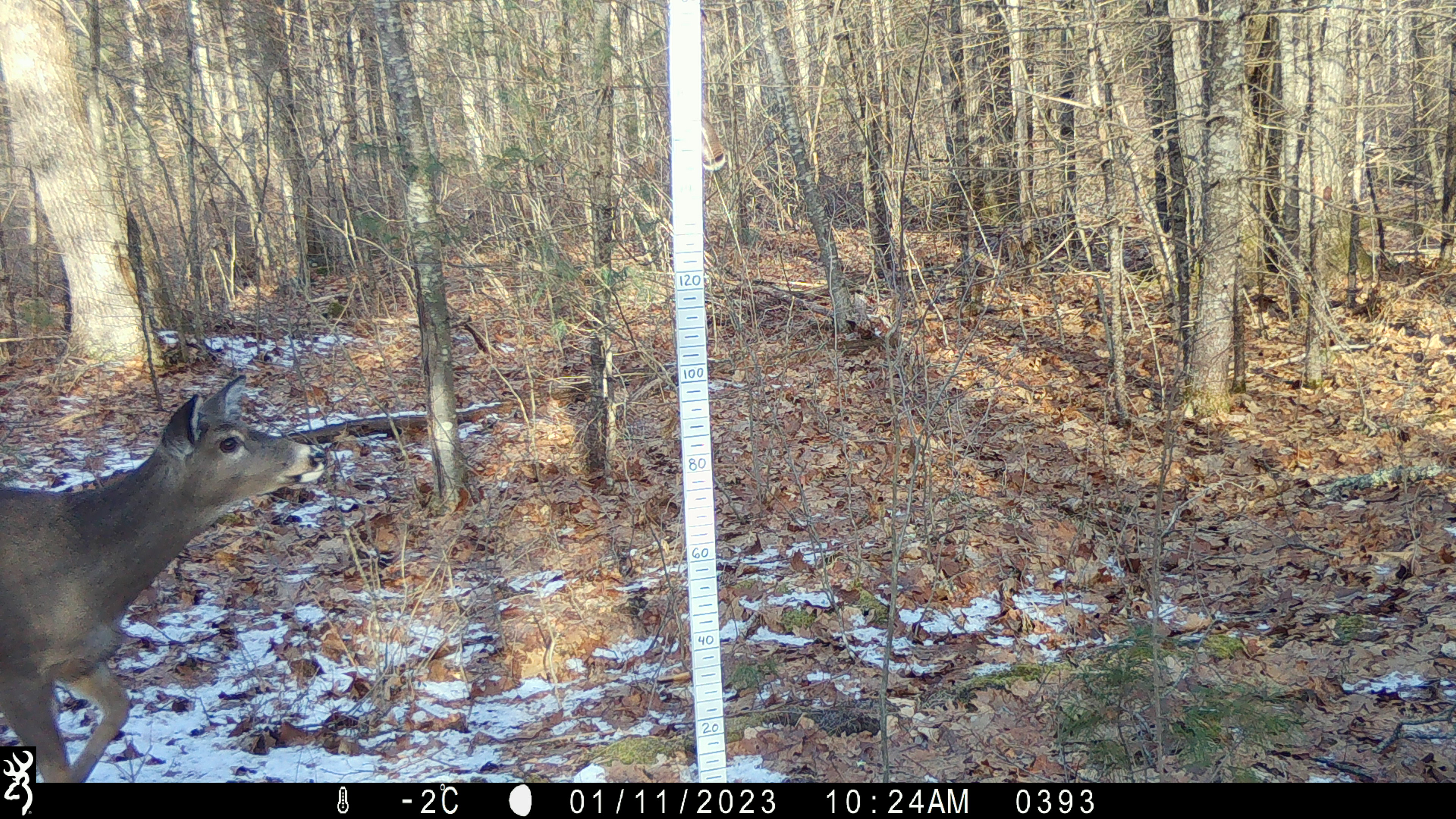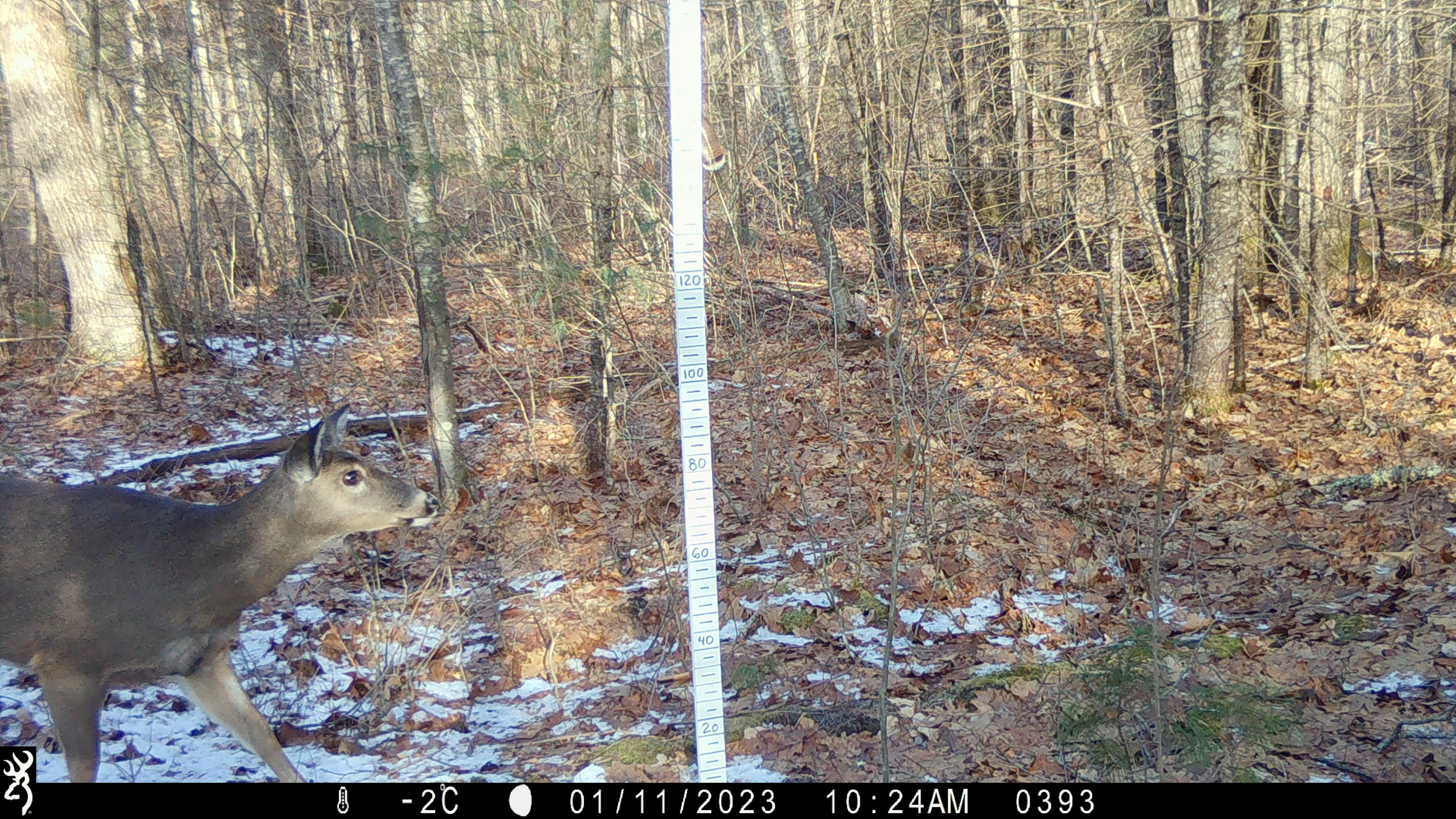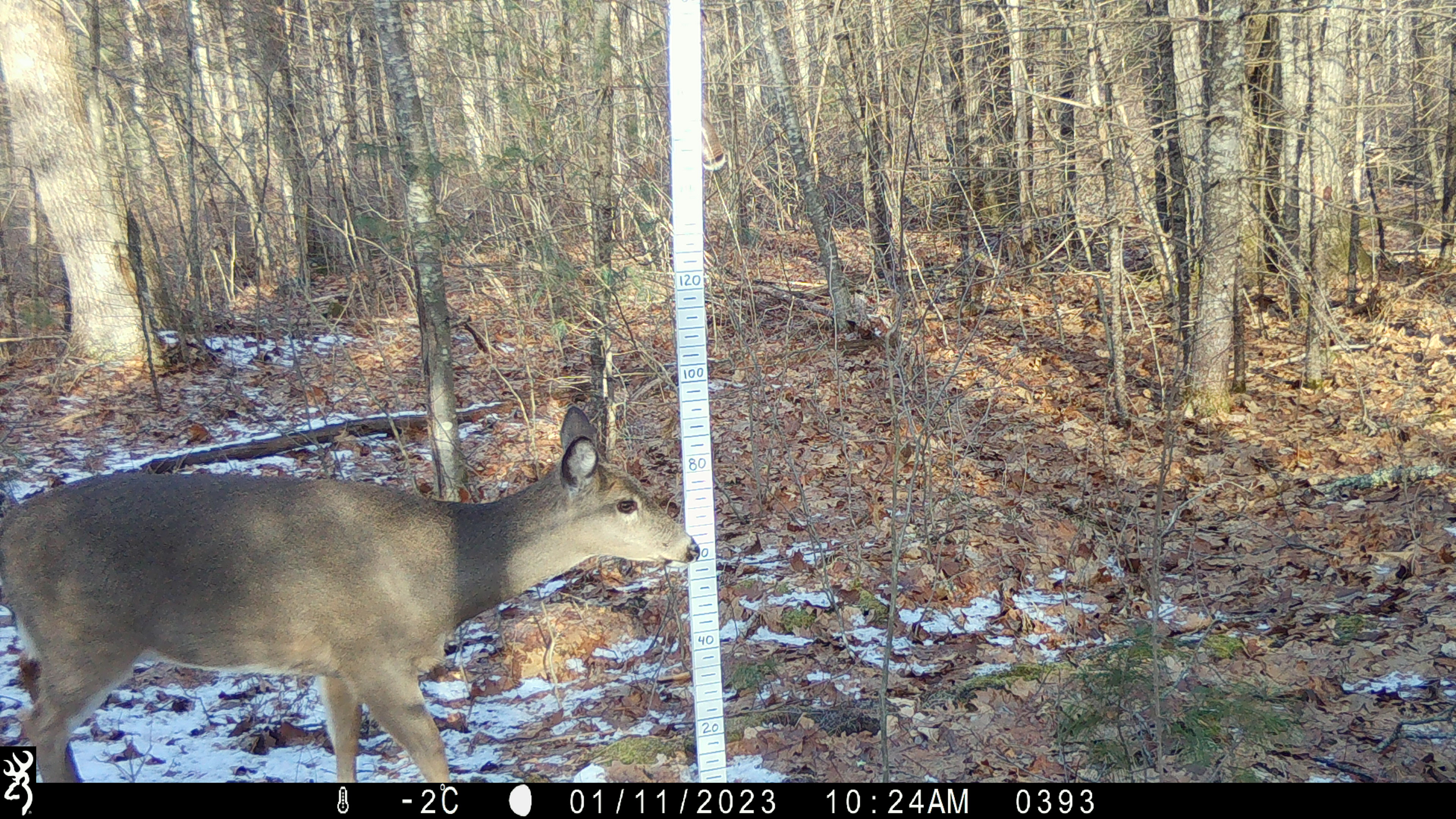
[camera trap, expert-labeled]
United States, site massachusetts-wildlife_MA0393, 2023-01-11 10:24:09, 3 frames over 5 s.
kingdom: Animalia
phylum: Chordata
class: Mammalia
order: Artiodactyla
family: Cervidae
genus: Odocoileus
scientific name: Odocoileus virginianus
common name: white-tailed deer